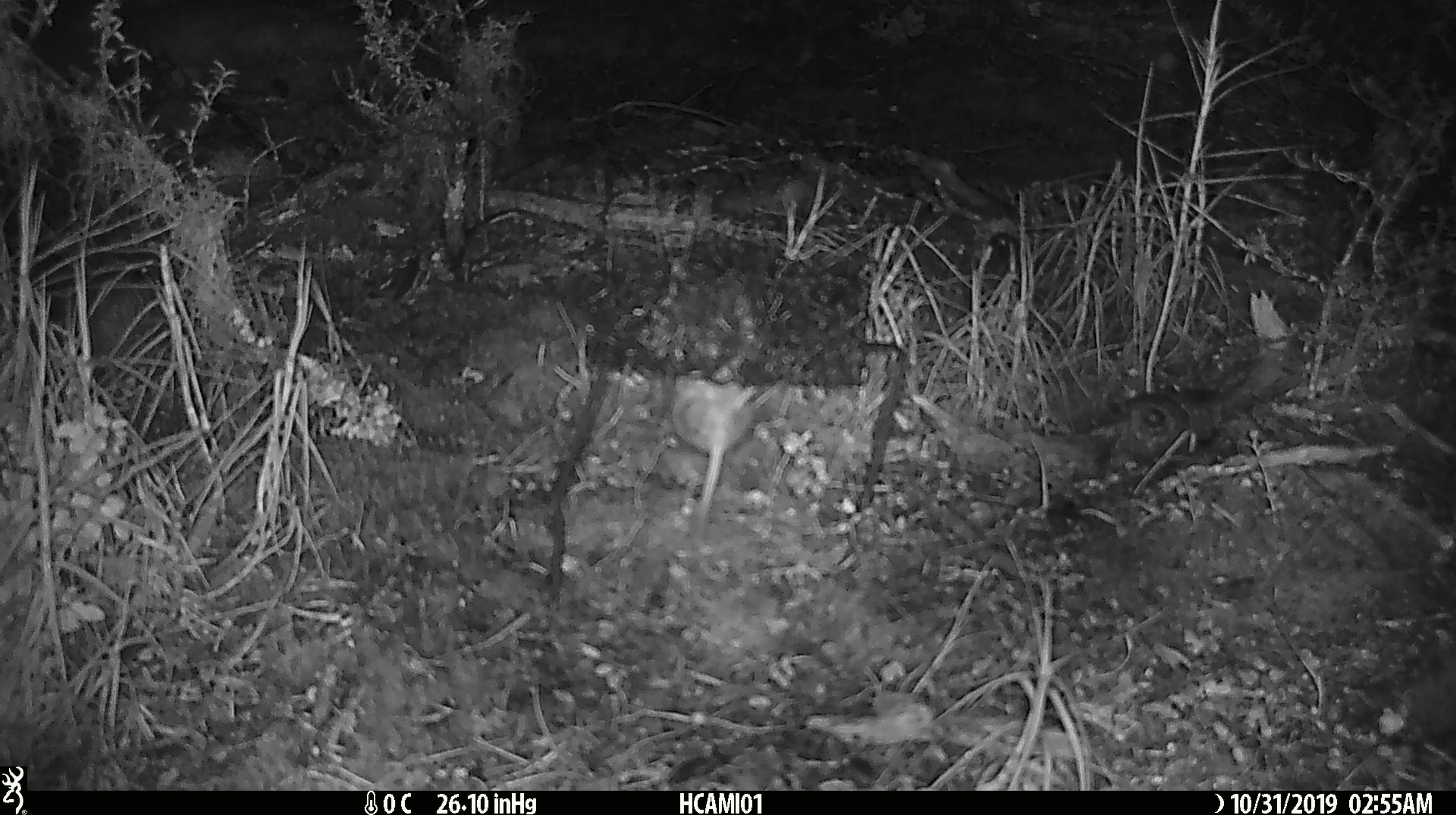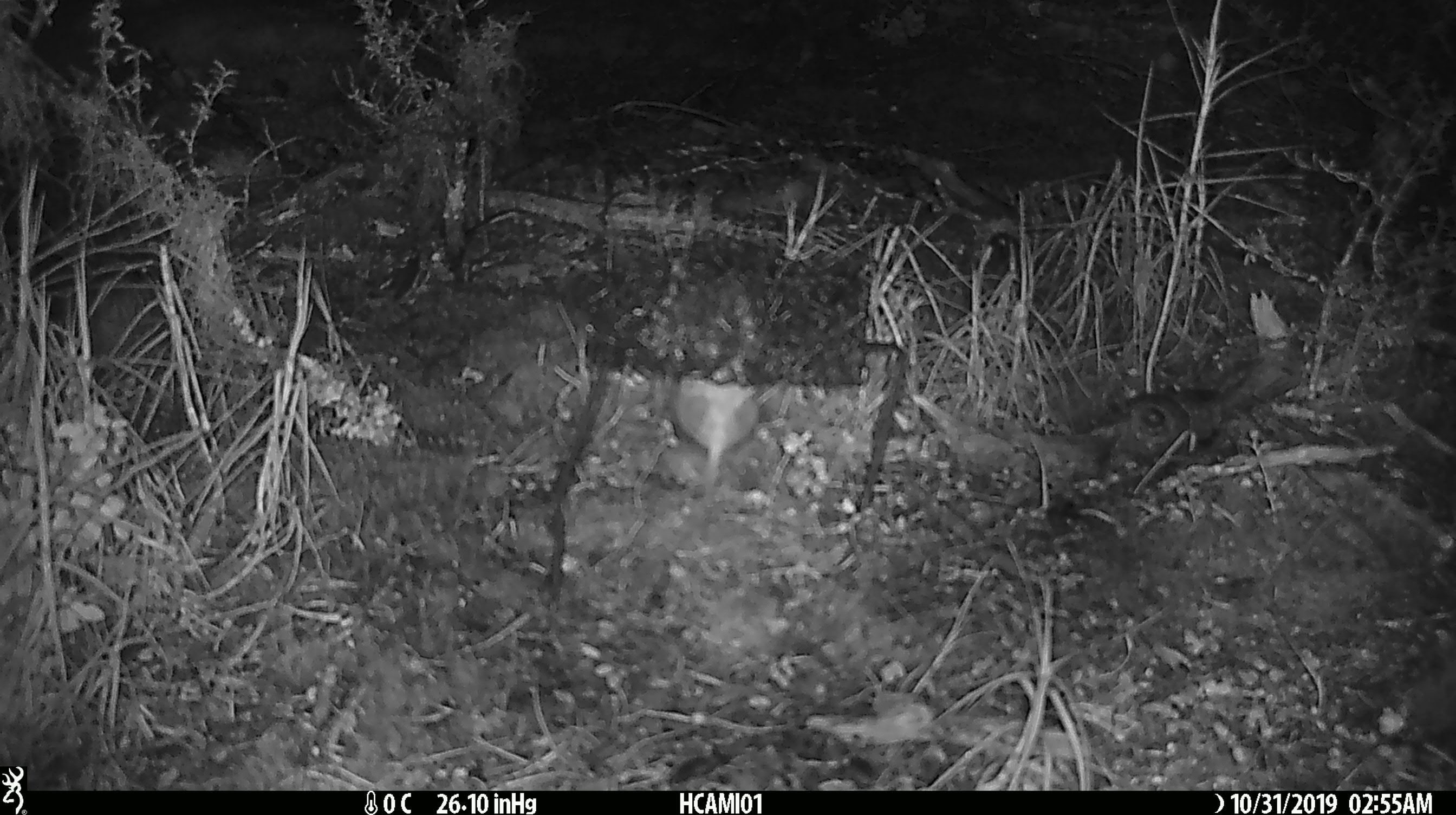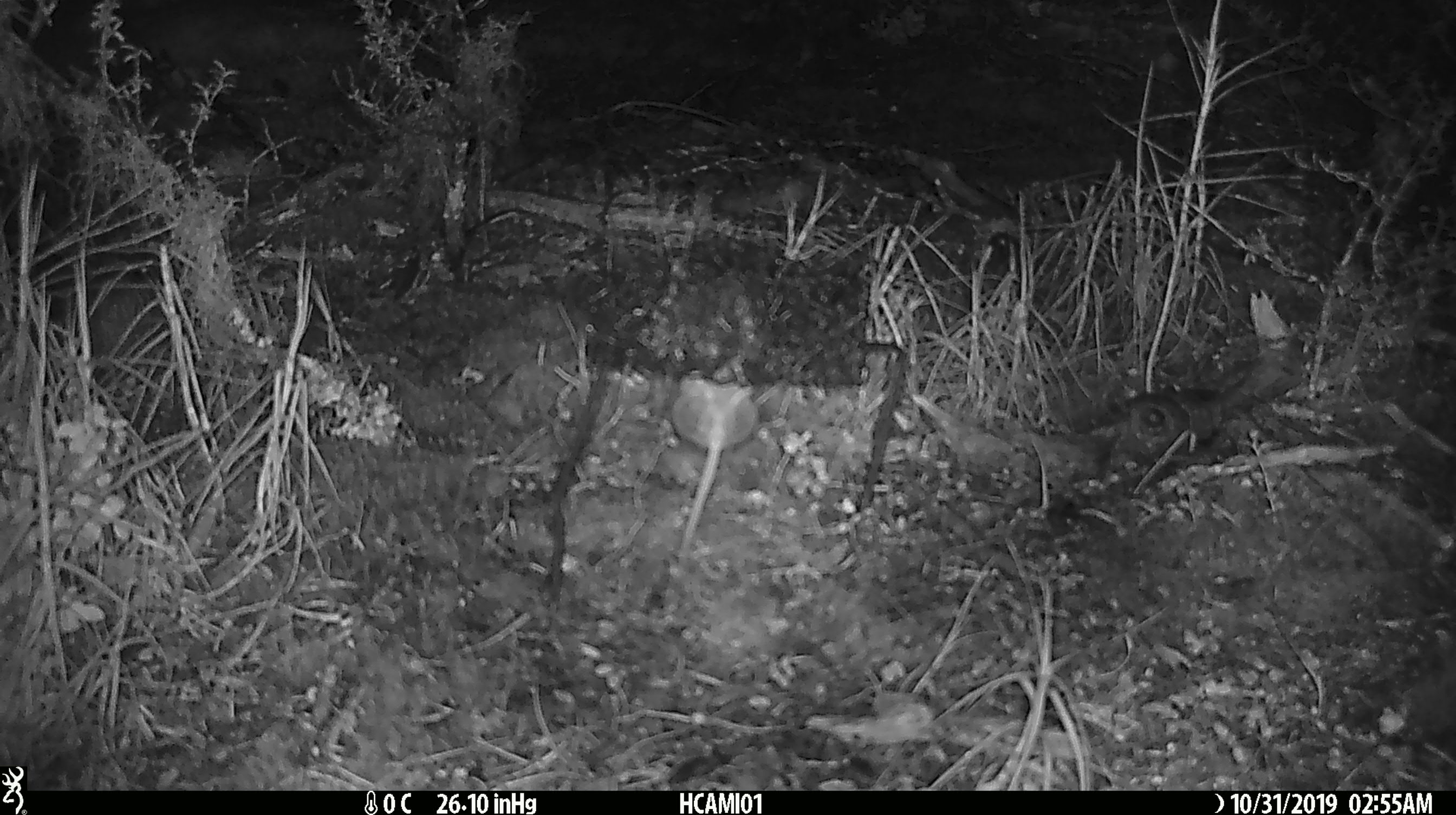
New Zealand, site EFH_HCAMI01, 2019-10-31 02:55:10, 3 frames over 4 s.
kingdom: Animalia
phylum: Chordata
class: Mammalia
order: Rodentia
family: Muridae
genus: Mus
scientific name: Mus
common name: mouse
Mouse (Mus).